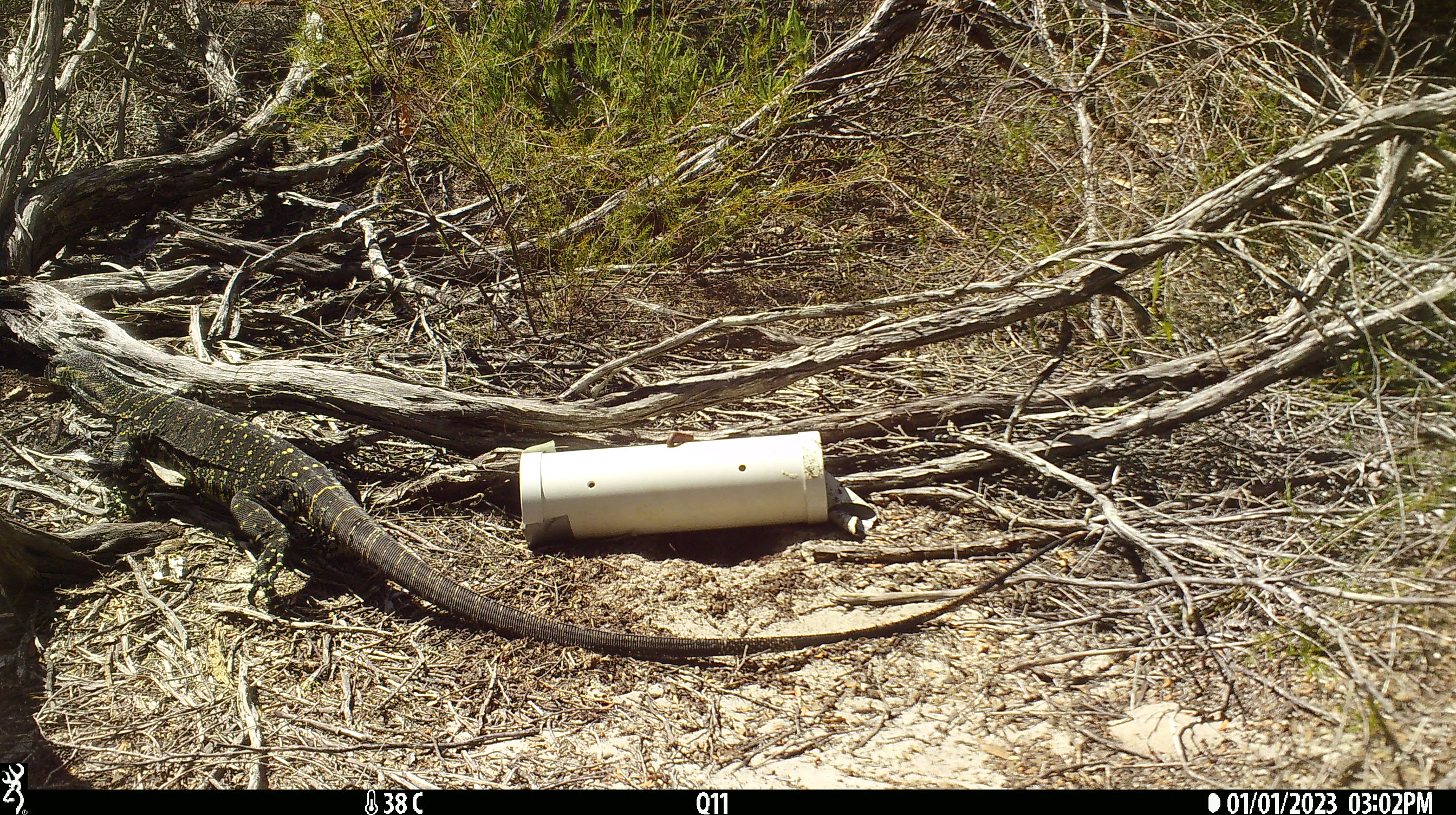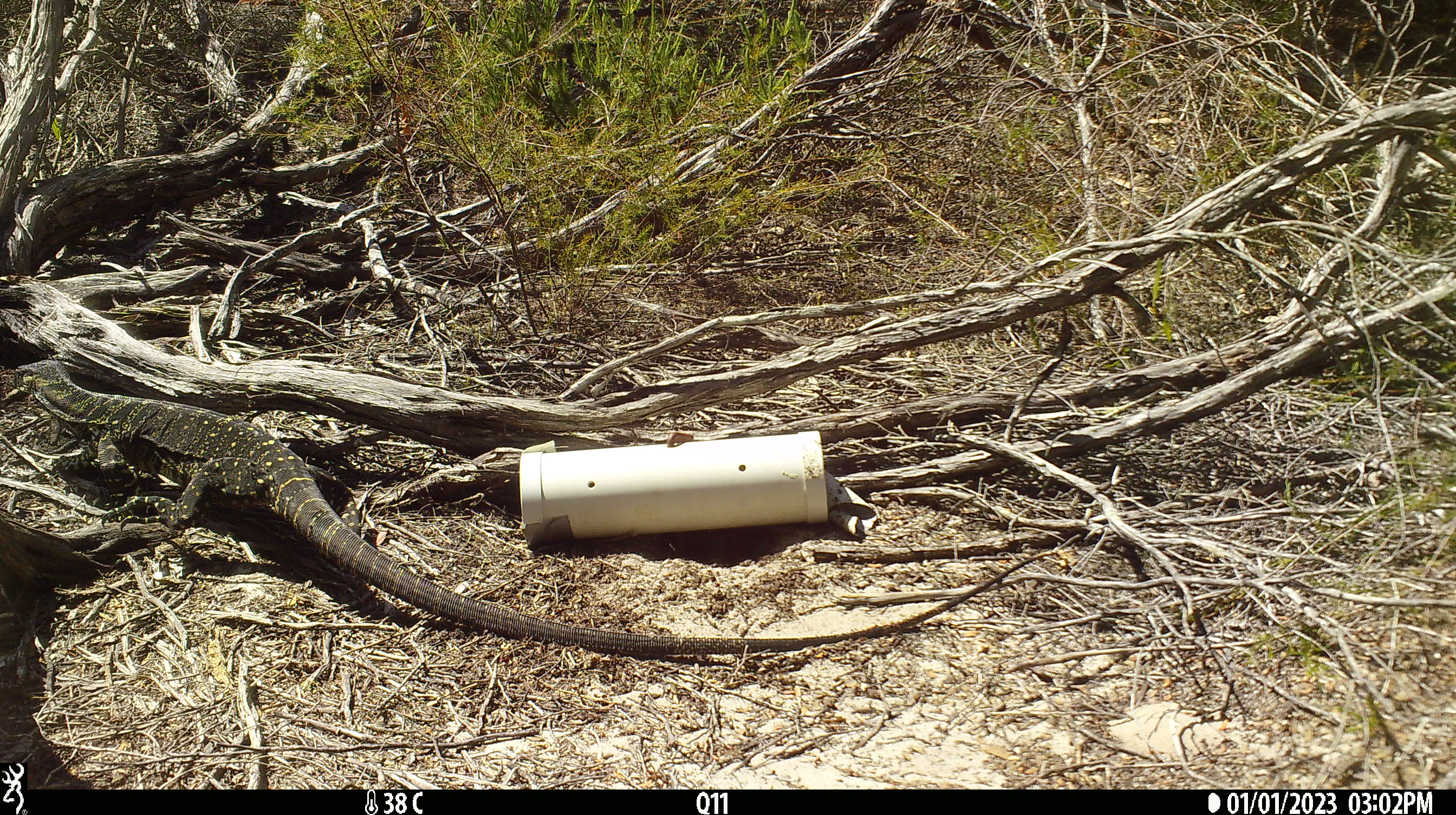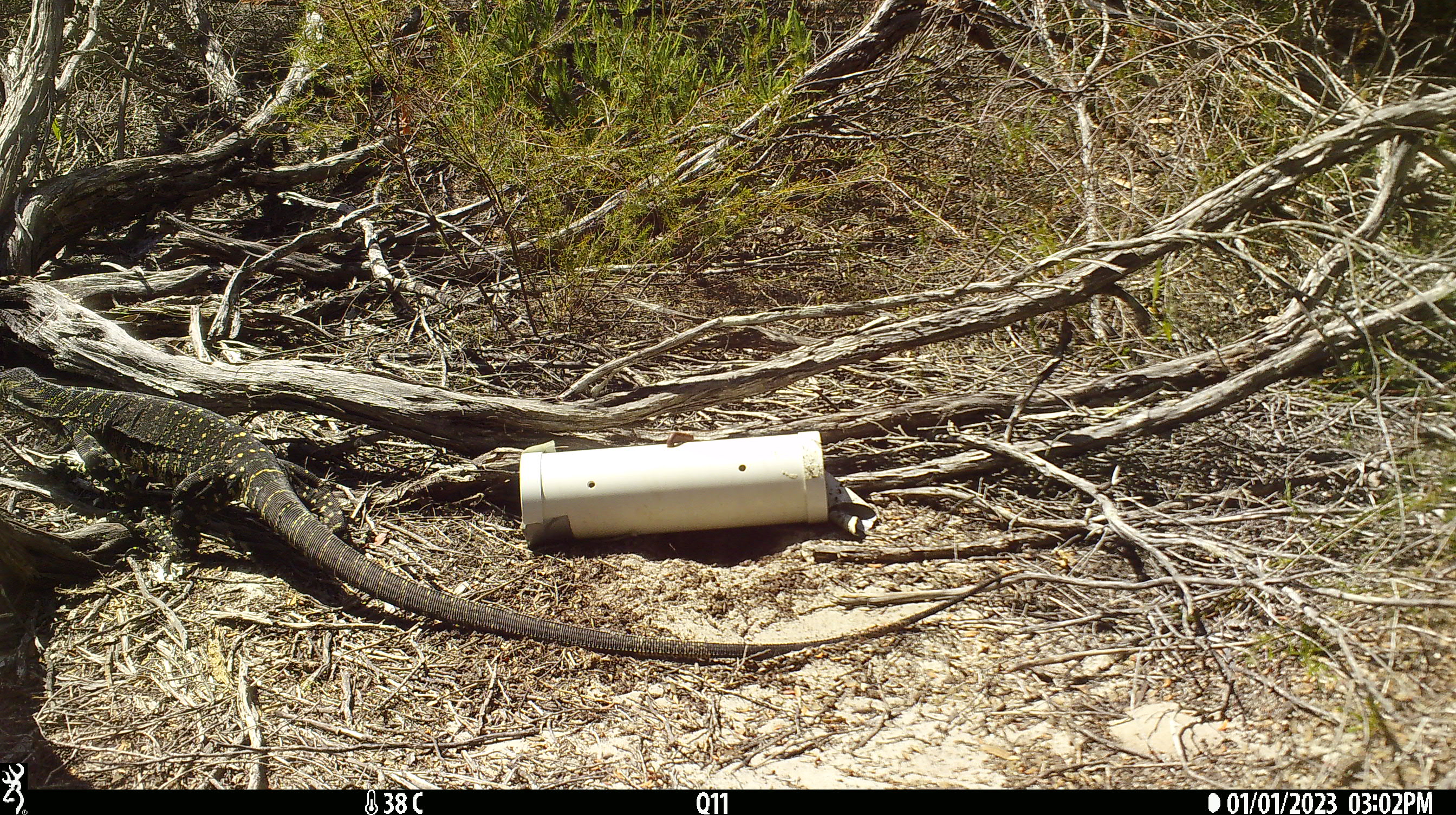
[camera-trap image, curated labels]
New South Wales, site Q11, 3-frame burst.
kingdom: Animalia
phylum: Chordata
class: Reptilia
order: Squamata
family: Varanidae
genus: Varanus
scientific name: Varanus varius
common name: lace monitor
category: goanna